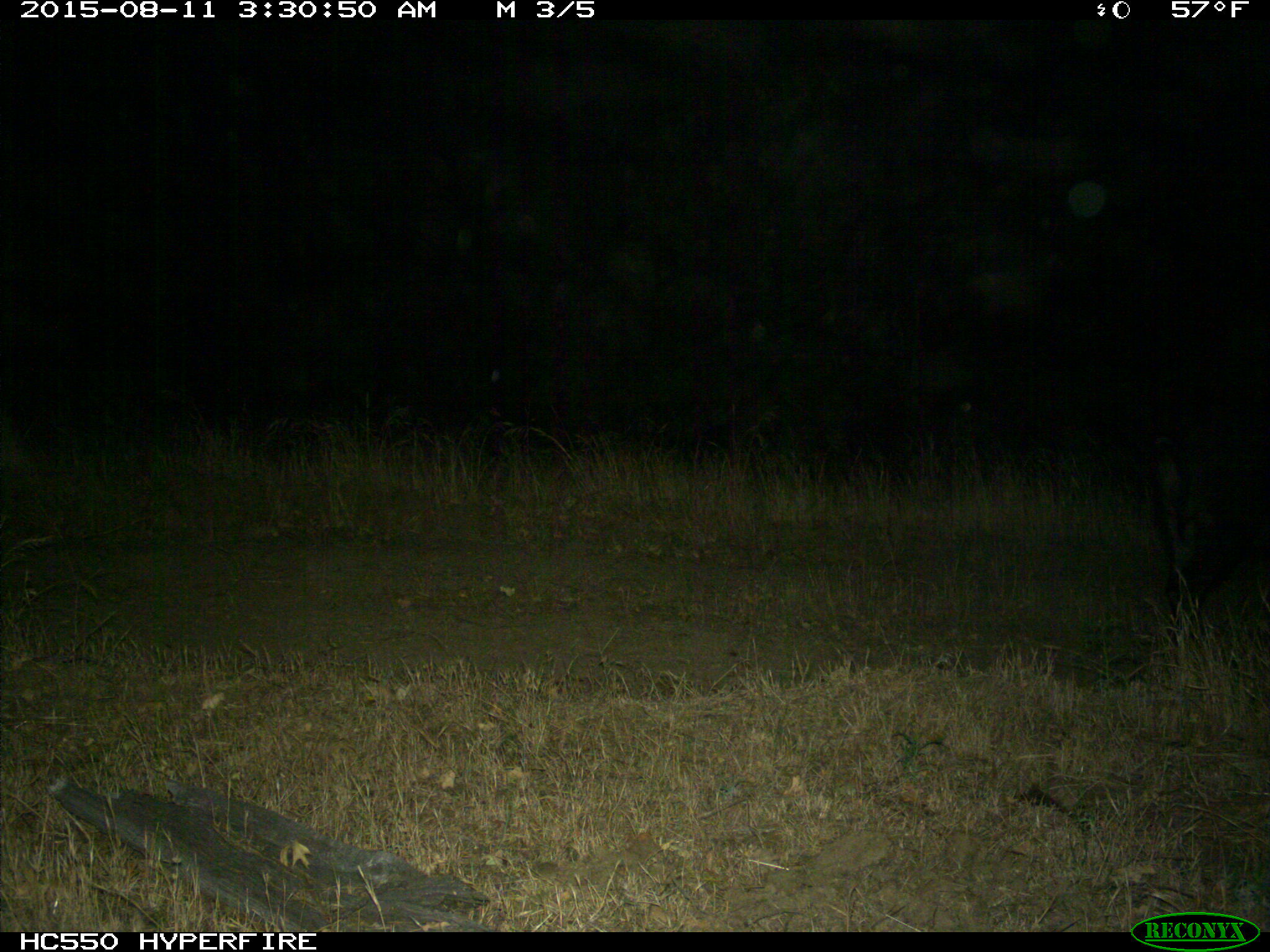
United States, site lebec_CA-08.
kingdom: Animalia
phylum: Chordata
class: Mammalia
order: Artiodactyla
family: Suidae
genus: Sus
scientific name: Sus scrofa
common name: wild boar